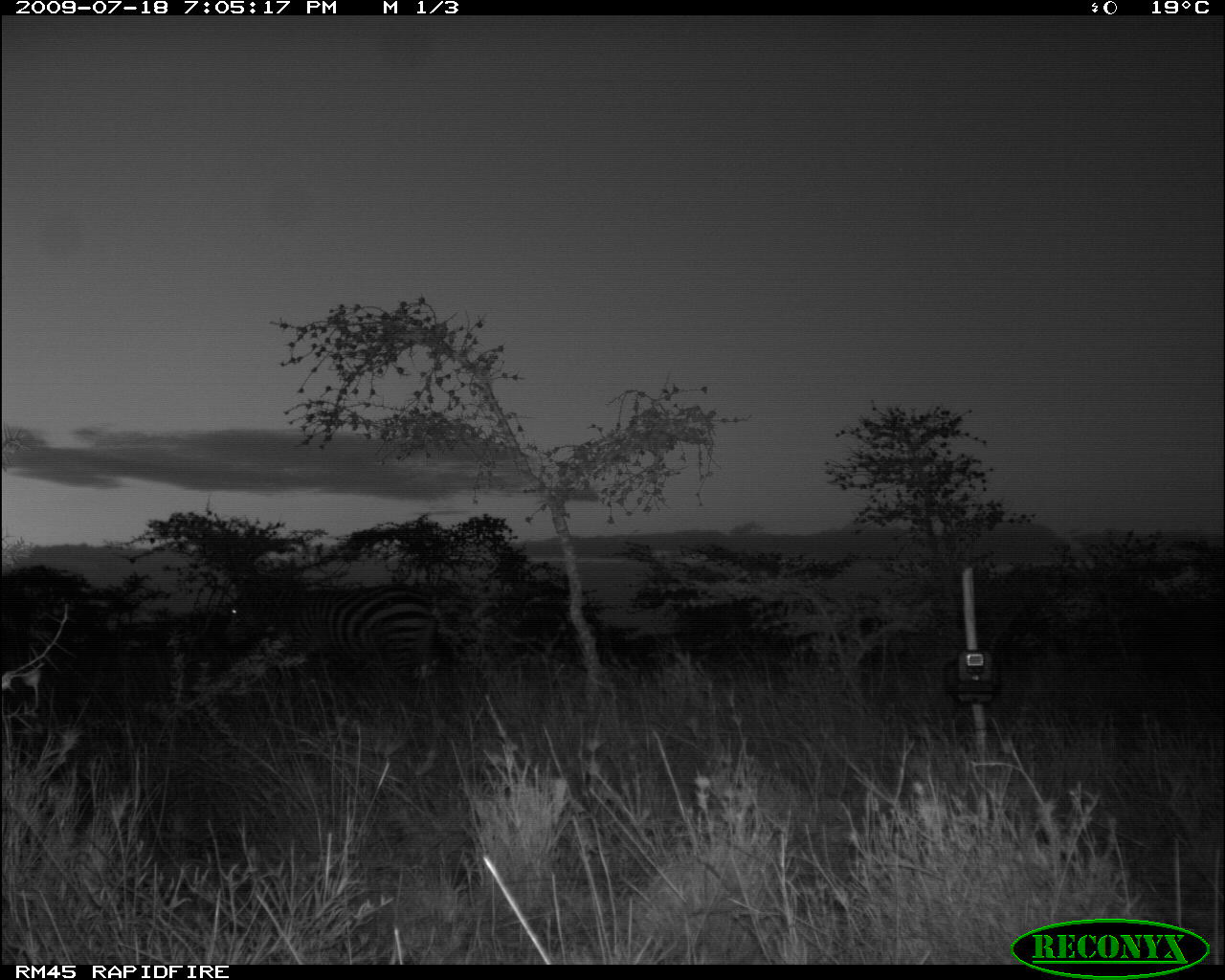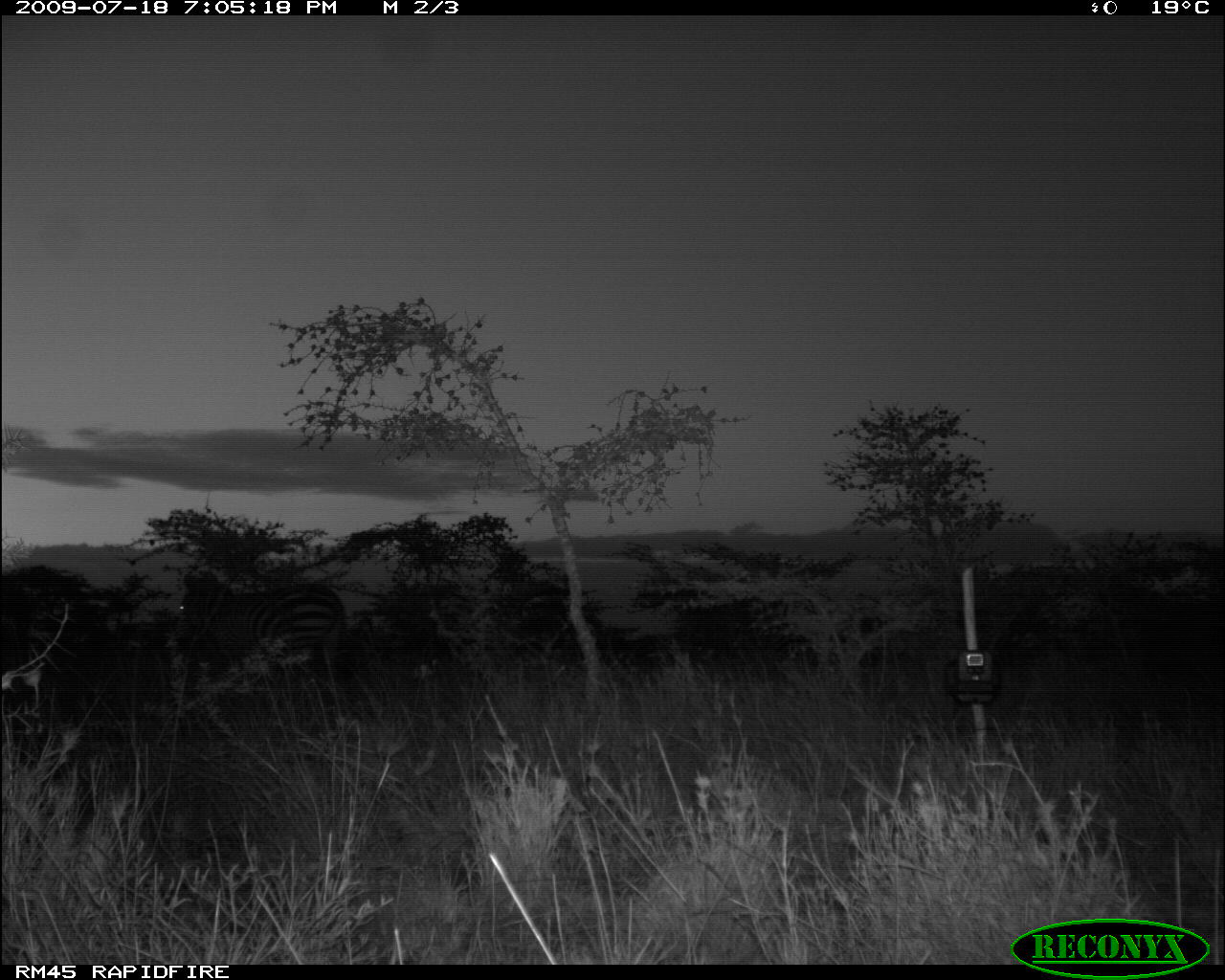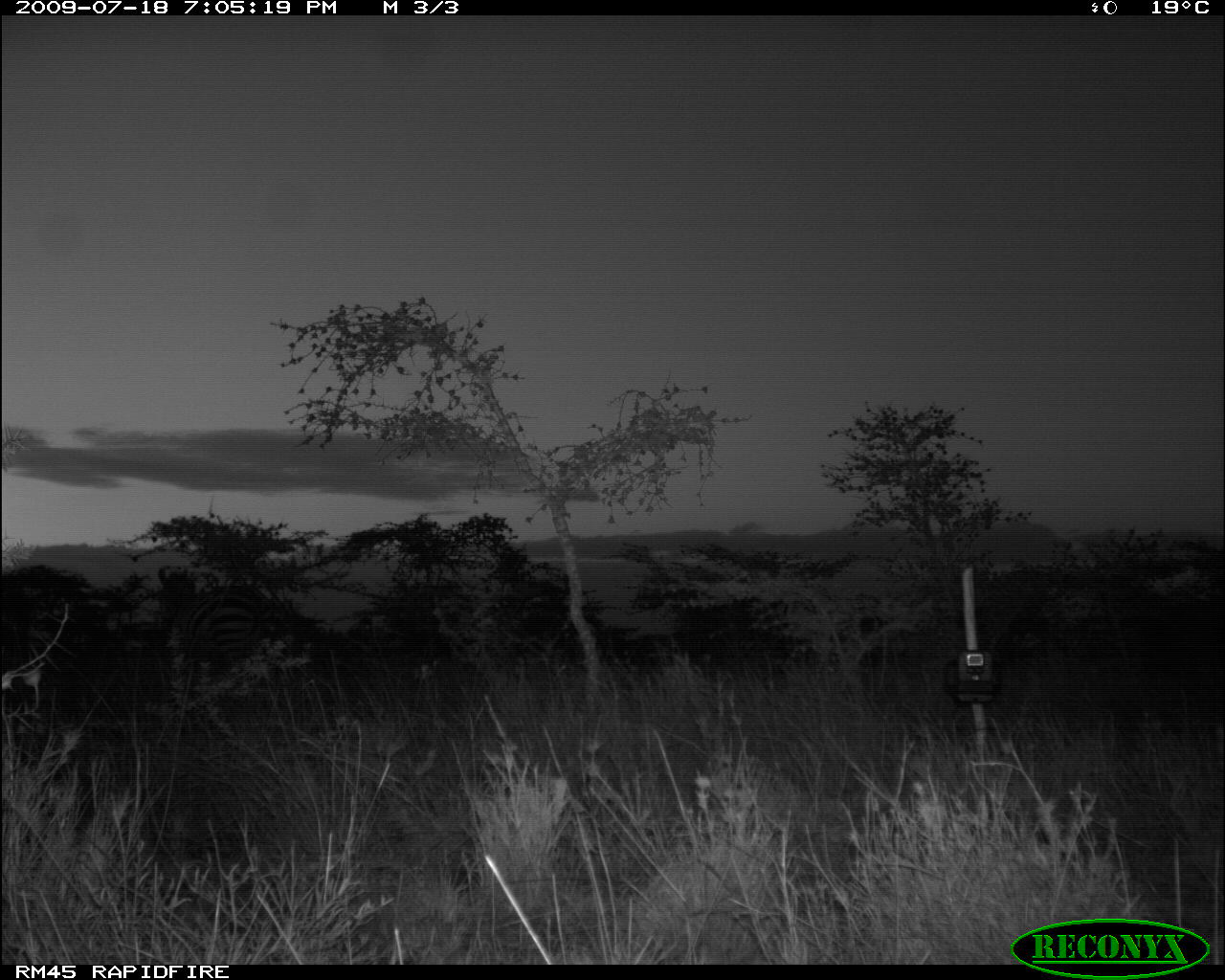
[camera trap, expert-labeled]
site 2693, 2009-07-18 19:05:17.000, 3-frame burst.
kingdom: Animalia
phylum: Chordata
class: Mammalia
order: Perissodactyla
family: Equidae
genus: Equus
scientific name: Equus quagga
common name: plains zebra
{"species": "Equus quagga (plains zebra)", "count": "1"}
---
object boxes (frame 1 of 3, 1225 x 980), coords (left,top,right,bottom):
equus quagga: (218,573,433,704)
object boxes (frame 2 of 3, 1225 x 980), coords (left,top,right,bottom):
equus quagga: (174,568,346,683)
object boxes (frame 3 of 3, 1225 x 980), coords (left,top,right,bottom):
equus quagga: (162,576,263,677)